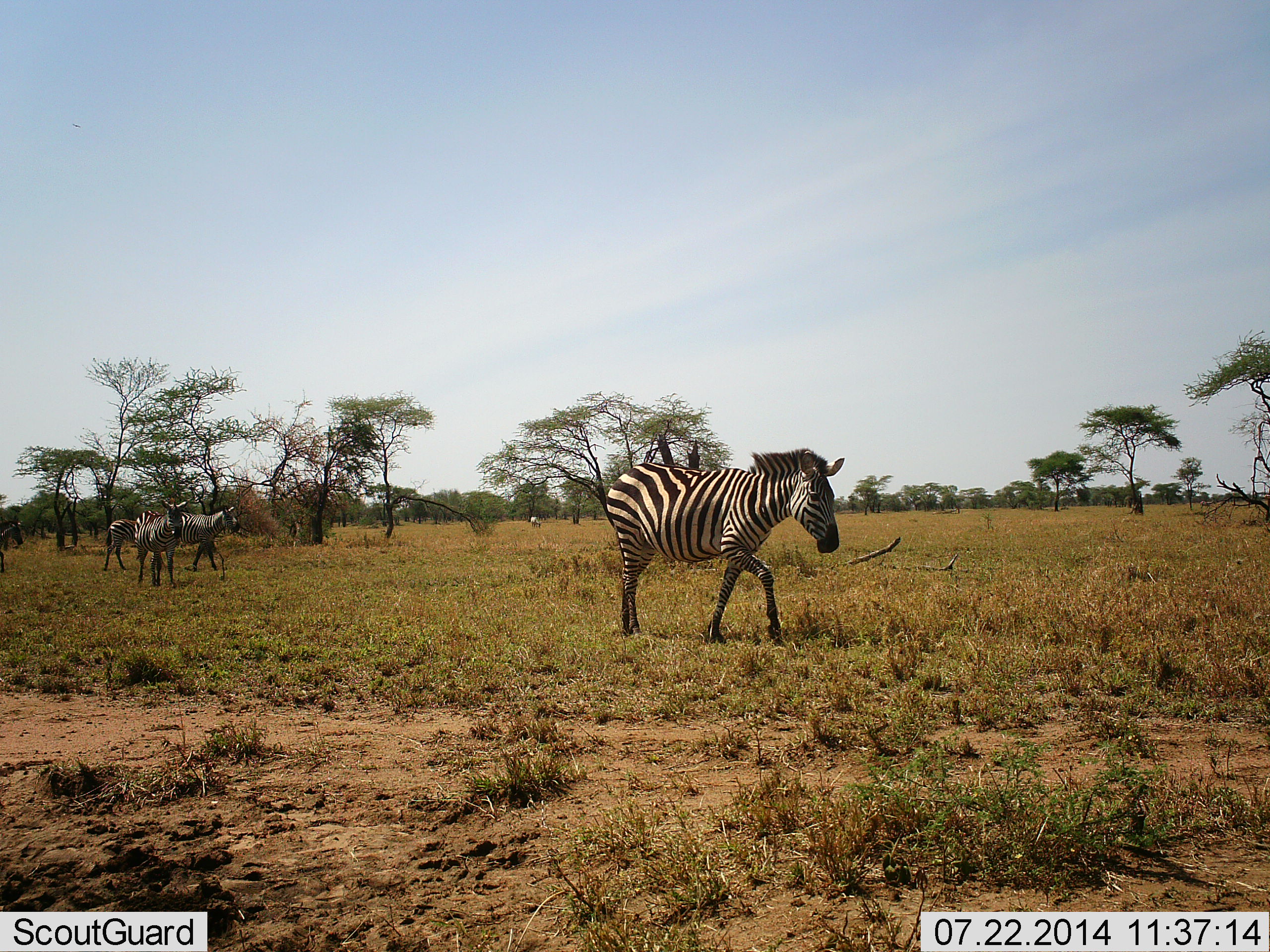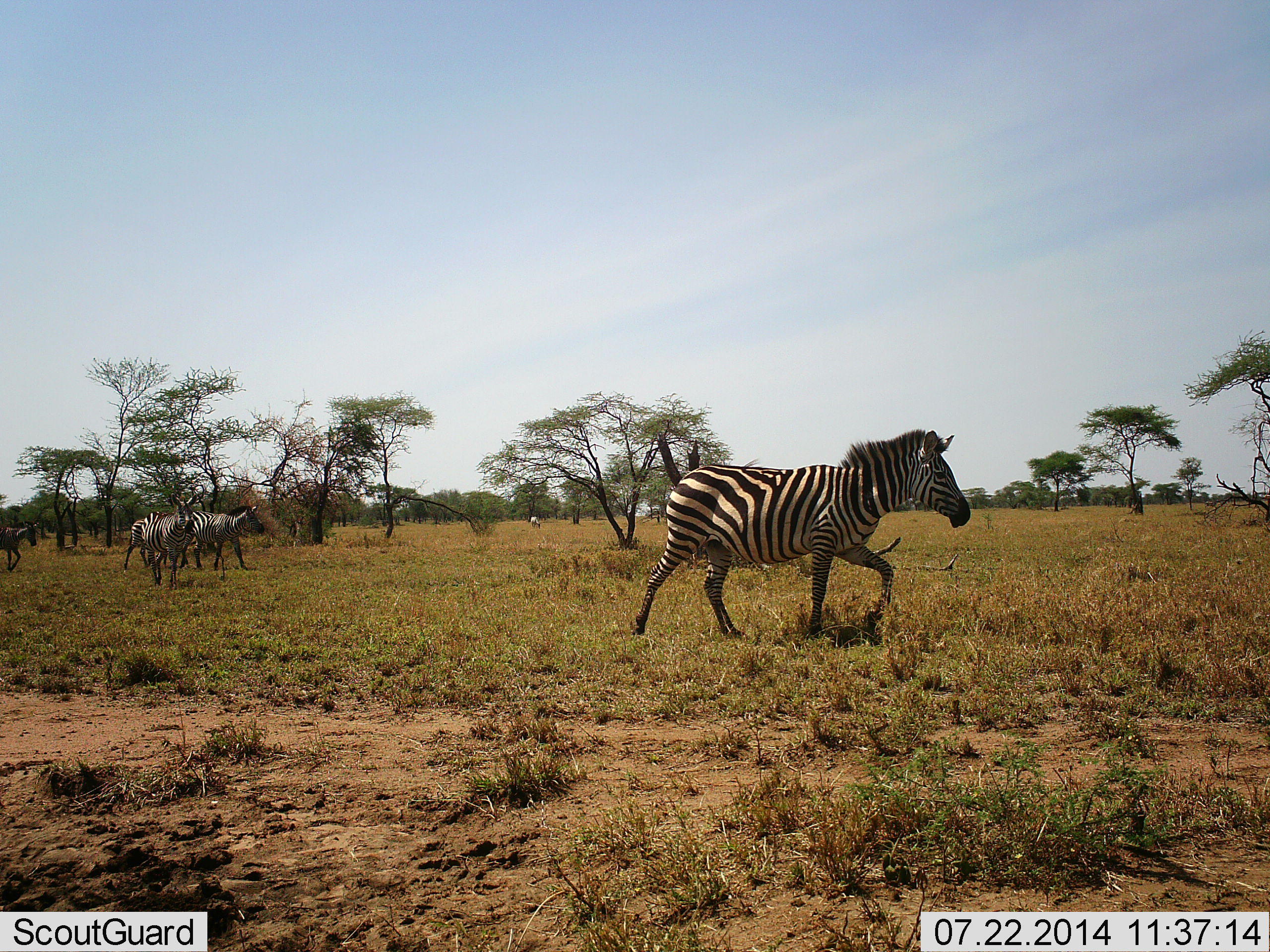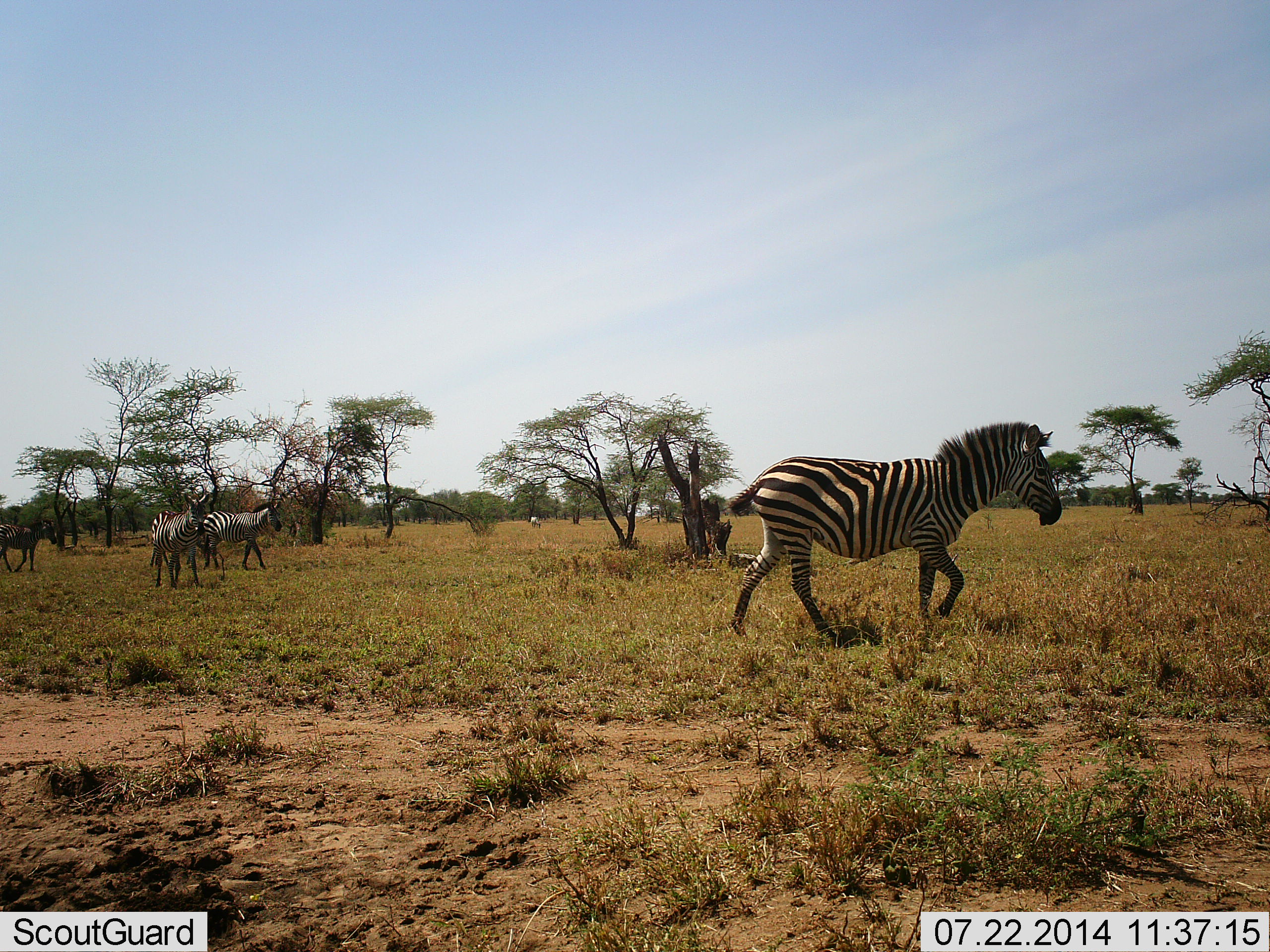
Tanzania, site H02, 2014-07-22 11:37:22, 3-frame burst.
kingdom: Animalia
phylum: Chordata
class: Mammalia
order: Perissodactyla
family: Equidae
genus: Equus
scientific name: Equus quagga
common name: plains zebra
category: zebra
Zebra (plains zebra) (Equus quagga), count 5. Behavior (volunteer vote fractions): standing 20%, resting 0%, moving 90%, interacting 0%. Young present (vote fraction): 0%. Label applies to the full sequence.